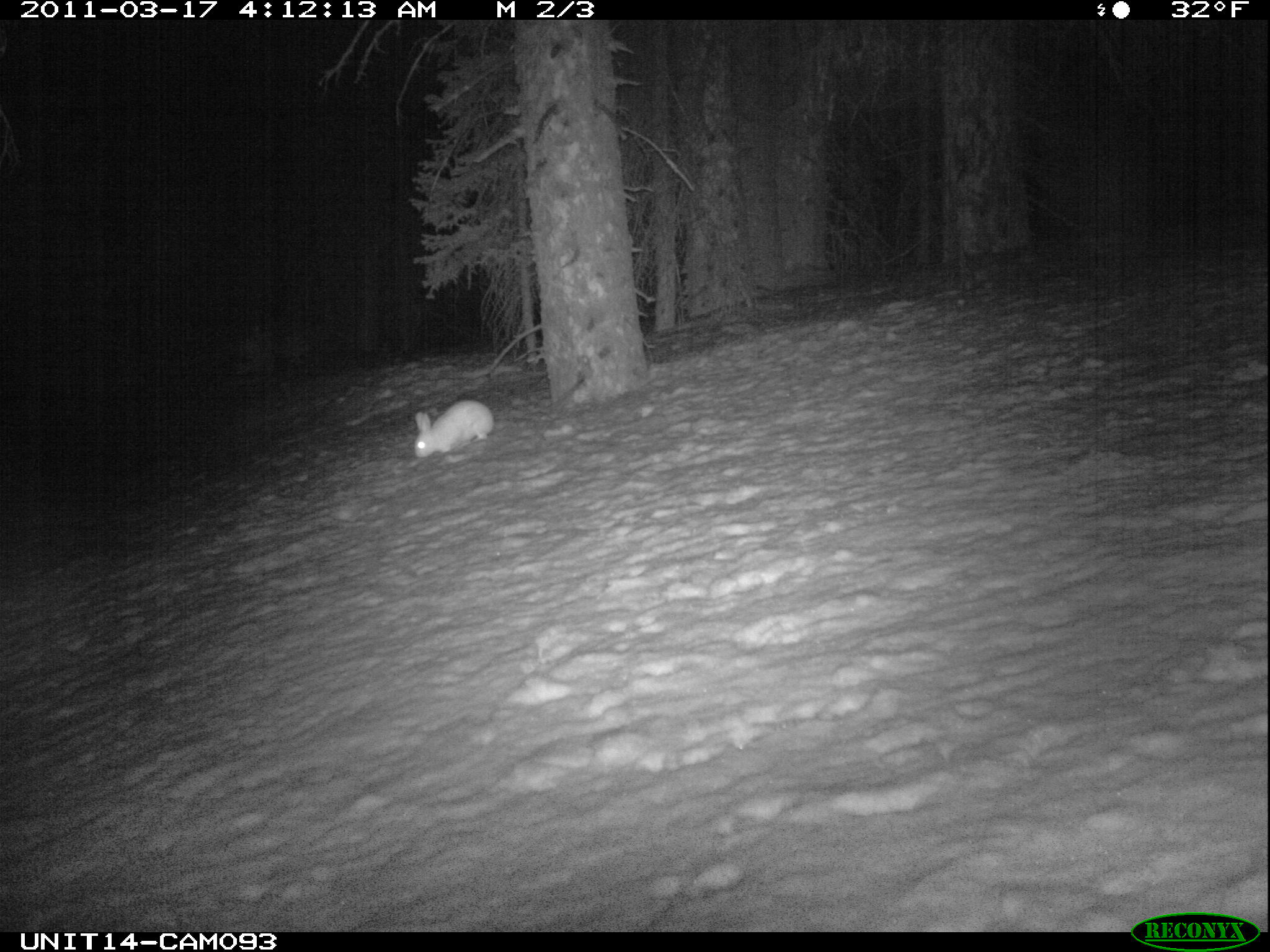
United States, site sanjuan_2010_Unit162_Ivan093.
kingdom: Animalia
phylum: Chordata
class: Mammalia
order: Lagomorpha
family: Leporidae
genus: Lepus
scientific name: Lepus americanus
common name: snowshoe hare